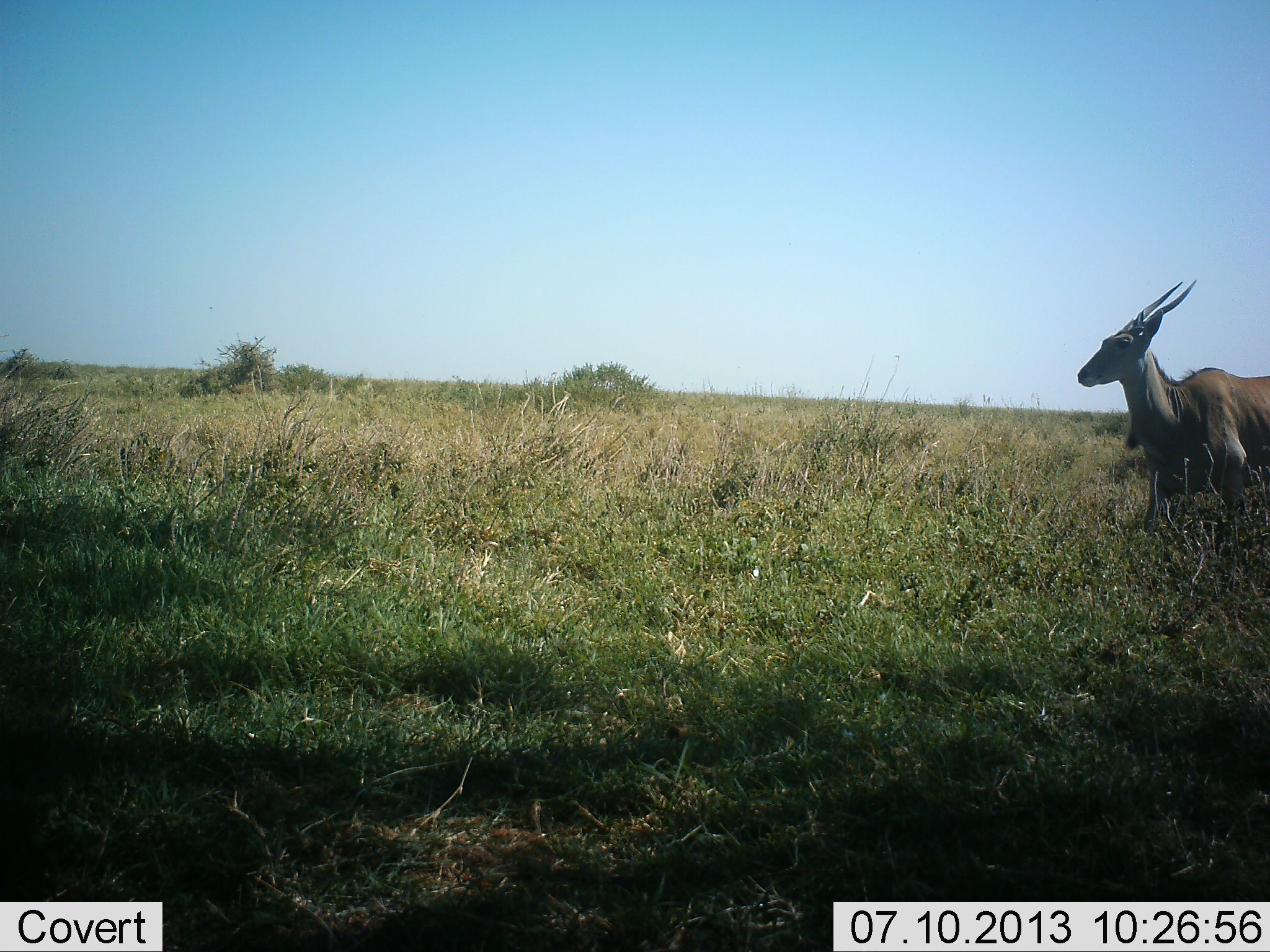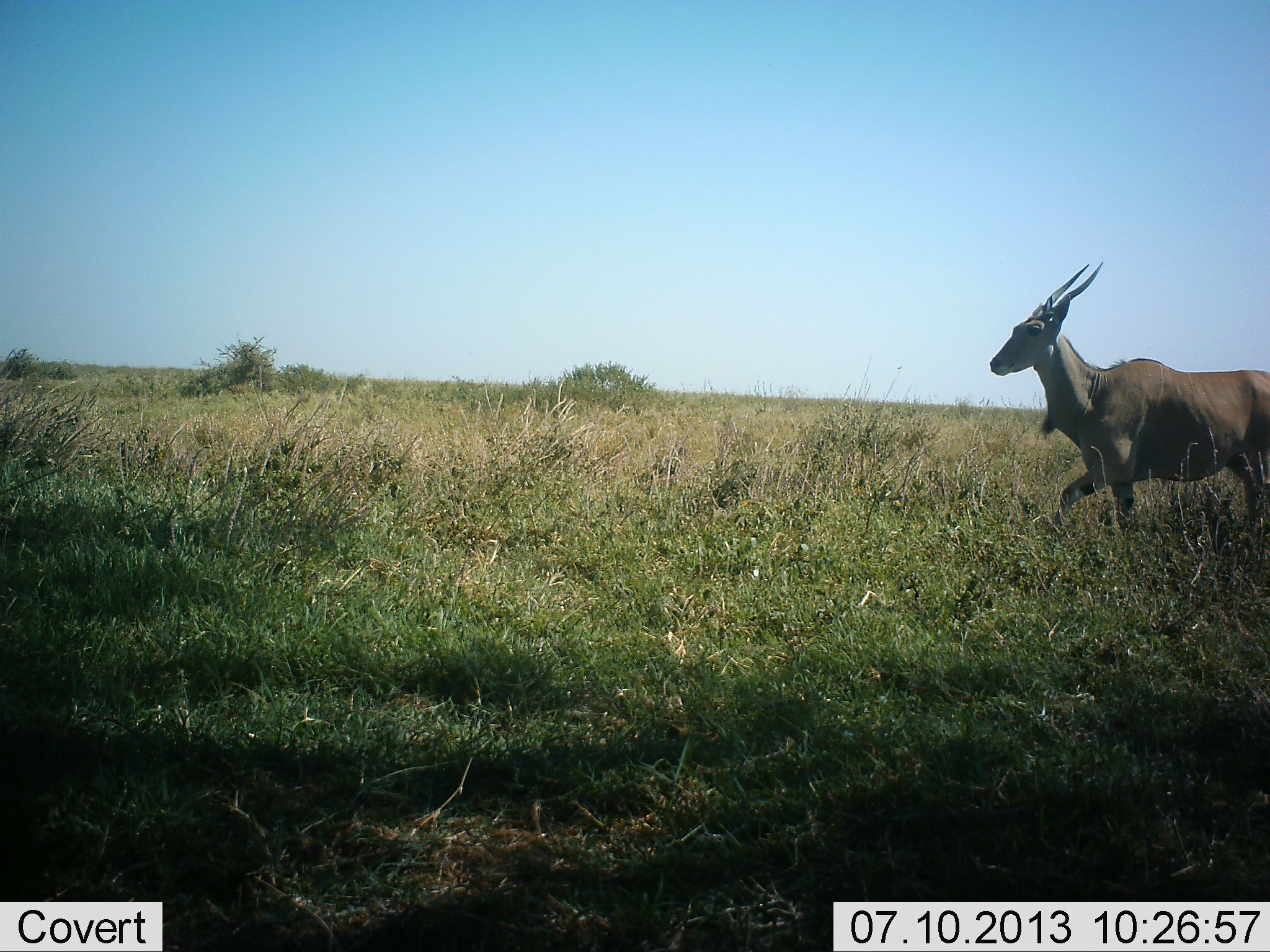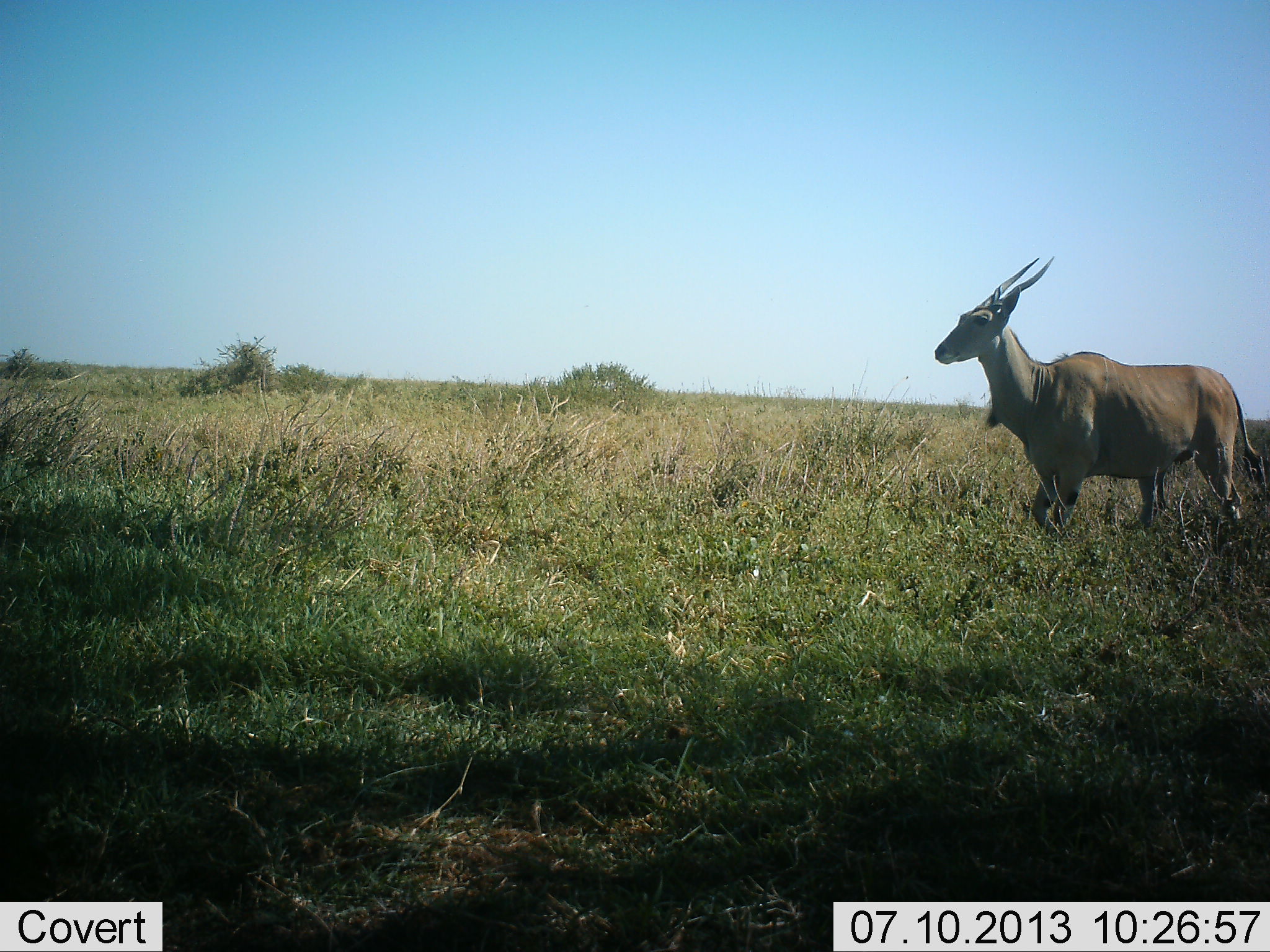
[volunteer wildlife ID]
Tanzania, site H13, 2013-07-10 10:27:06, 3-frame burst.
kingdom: Animalia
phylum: Chordata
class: Mammalia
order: Artiodactyla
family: Bovidae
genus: Tragelaphus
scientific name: Tragelaphus oryx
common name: eland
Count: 1.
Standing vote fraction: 0%.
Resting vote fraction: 0%.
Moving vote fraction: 100%.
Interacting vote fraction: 0%.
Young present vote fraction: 0%.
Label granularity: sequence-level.